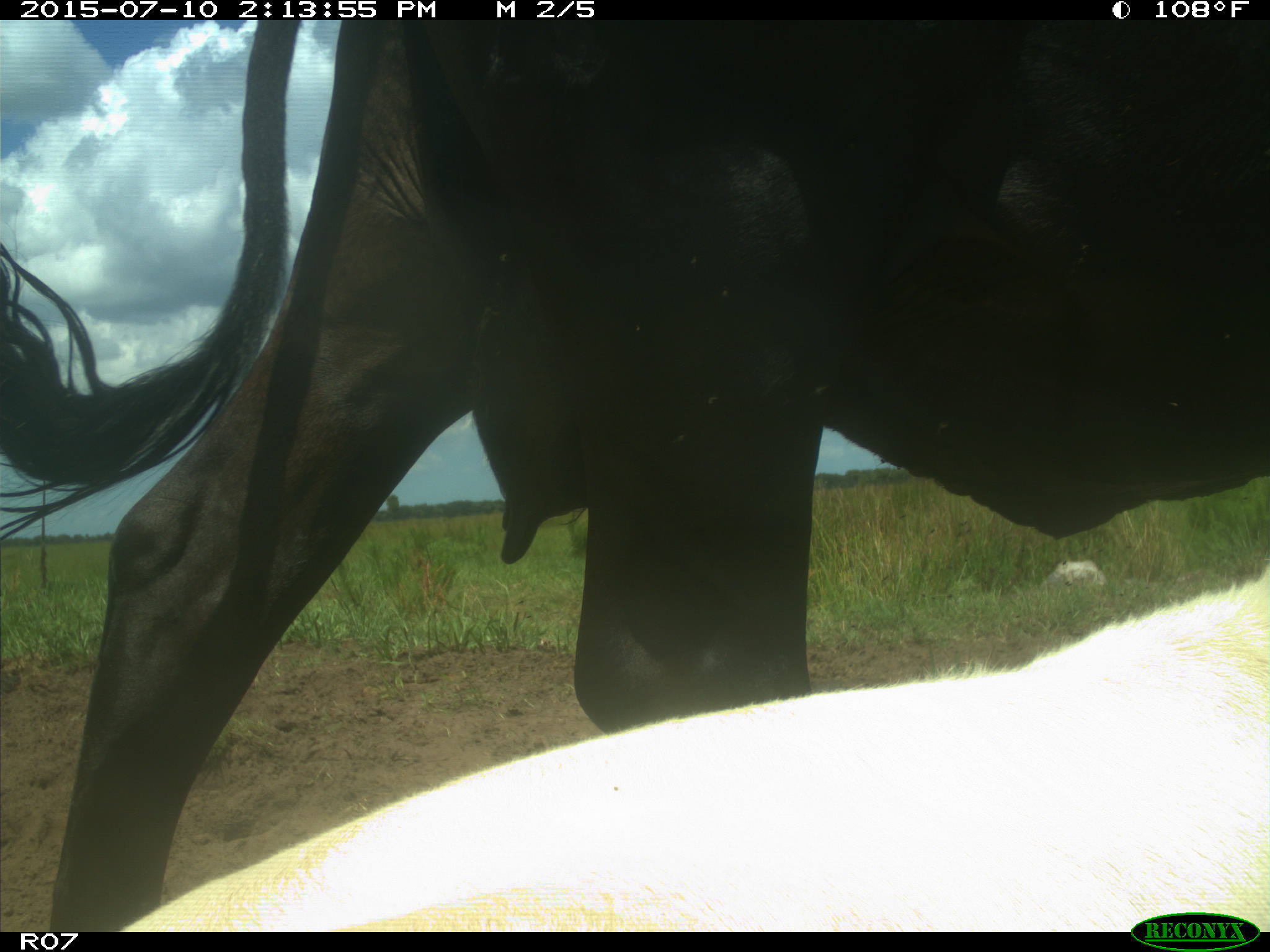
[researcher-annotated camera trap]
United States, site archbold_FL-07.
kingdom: Animalia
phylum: Chordata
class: Mammalia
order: Artiodactyla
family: Bovidae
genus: Bos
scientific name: Bos taurus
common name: domestic cow